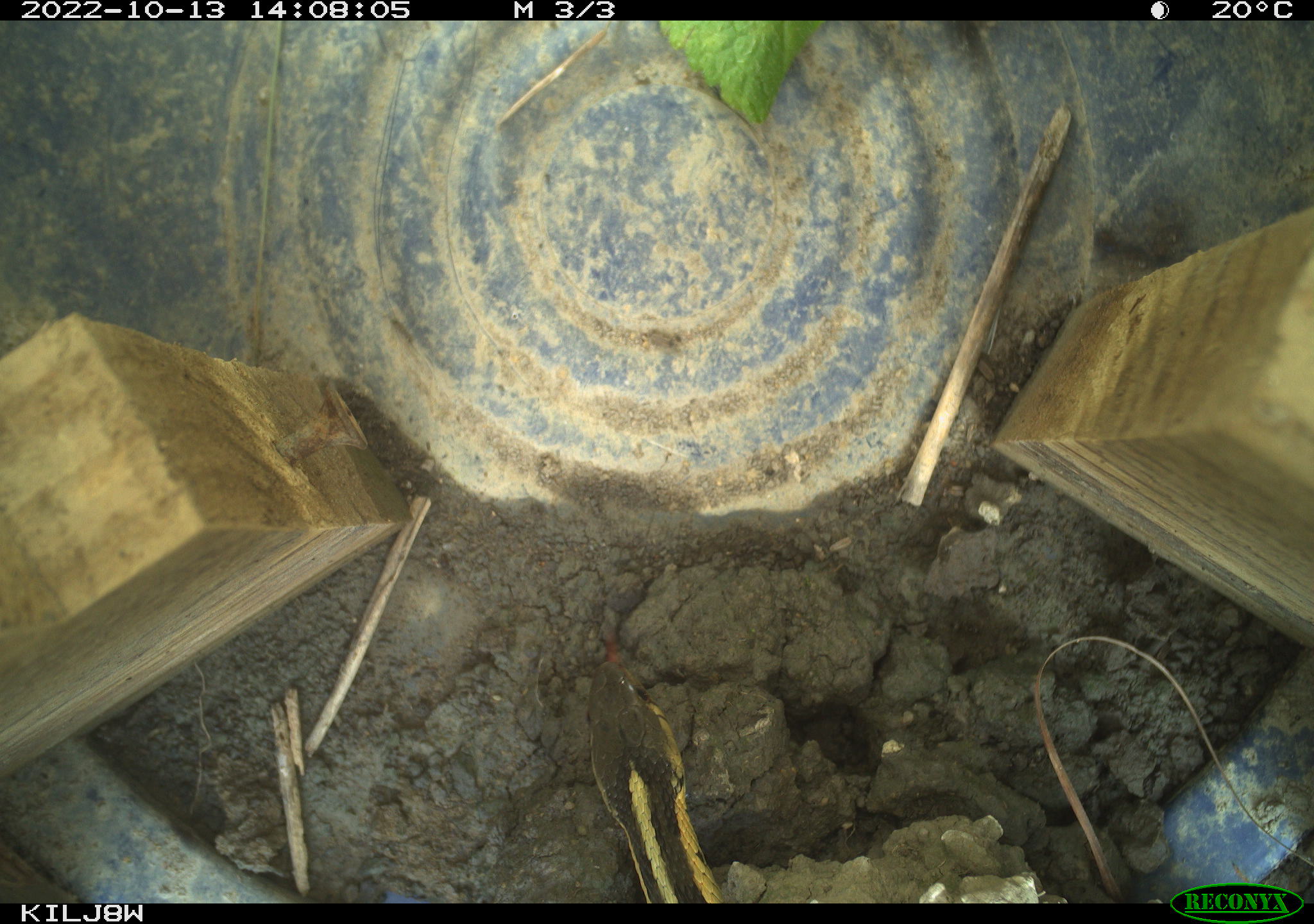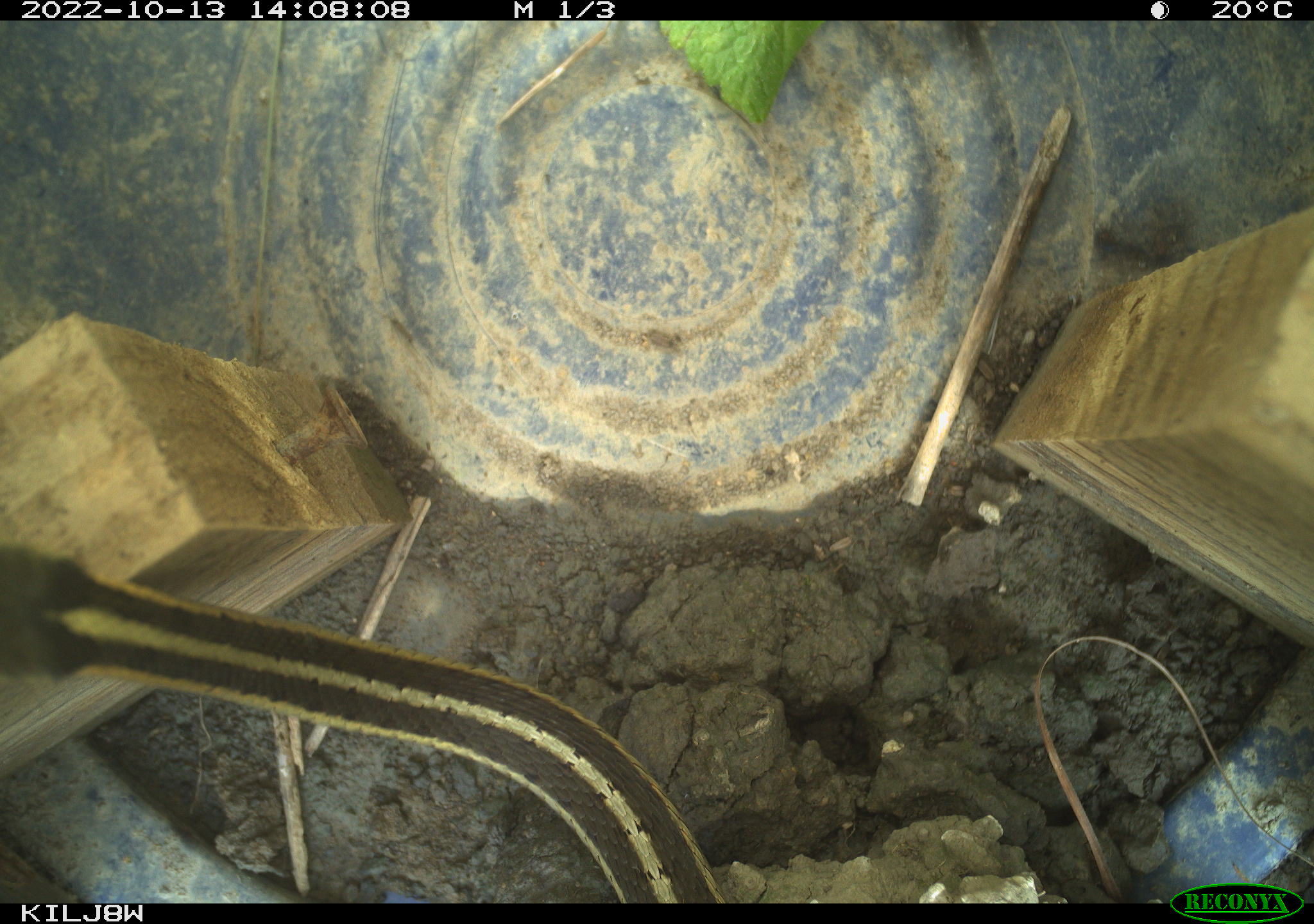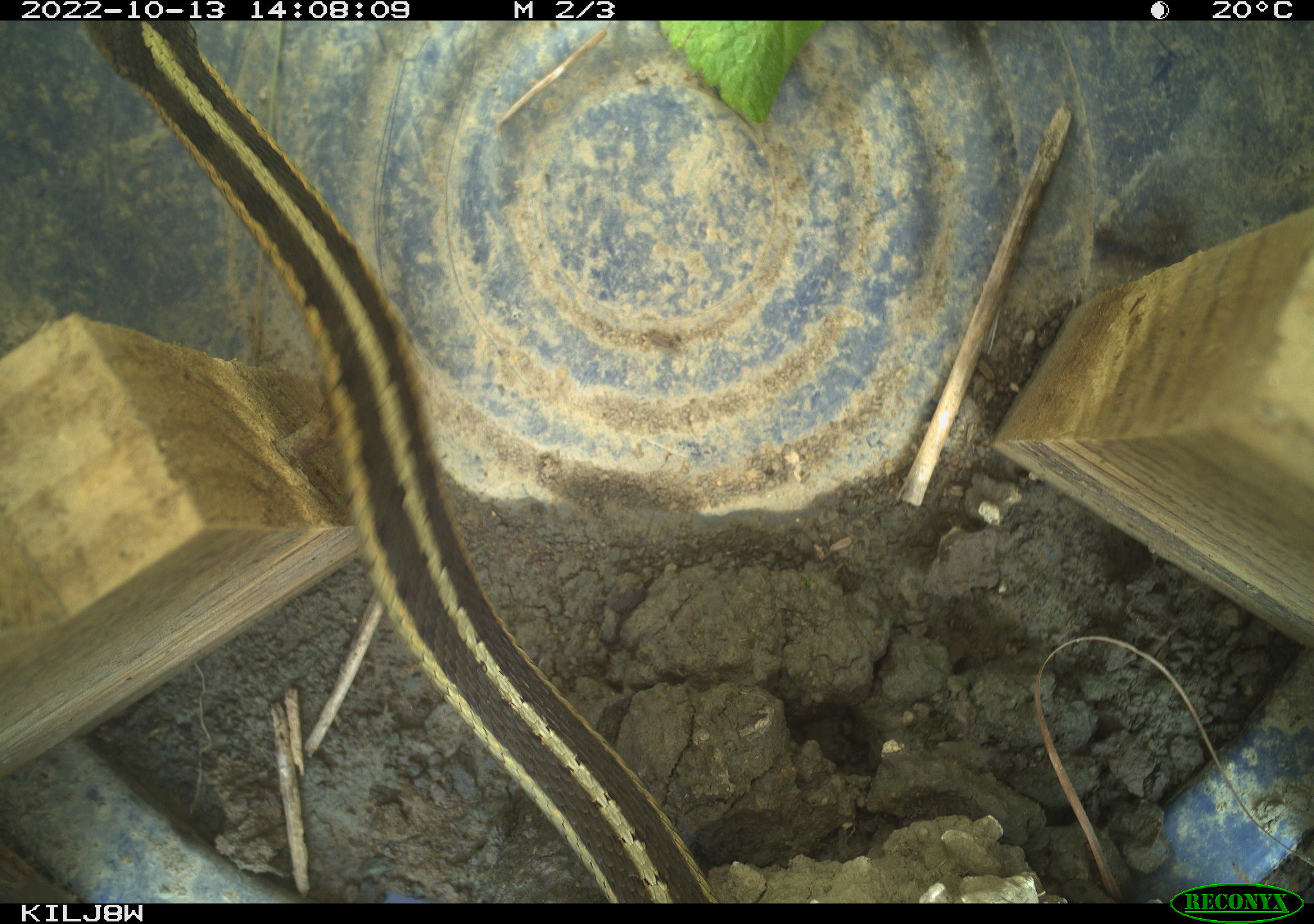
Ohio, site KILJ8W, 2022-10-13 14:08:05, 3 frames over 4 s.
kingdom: Animalia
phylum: Chordata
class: Reptilia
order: Squamata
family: Colubridae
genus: Thamnophis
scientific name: Thamnophis sirtalis sirtalis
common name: eastern gartersnake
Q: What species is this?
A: Eastern gartersnake (Thamnophis sirtalis sirtalis).